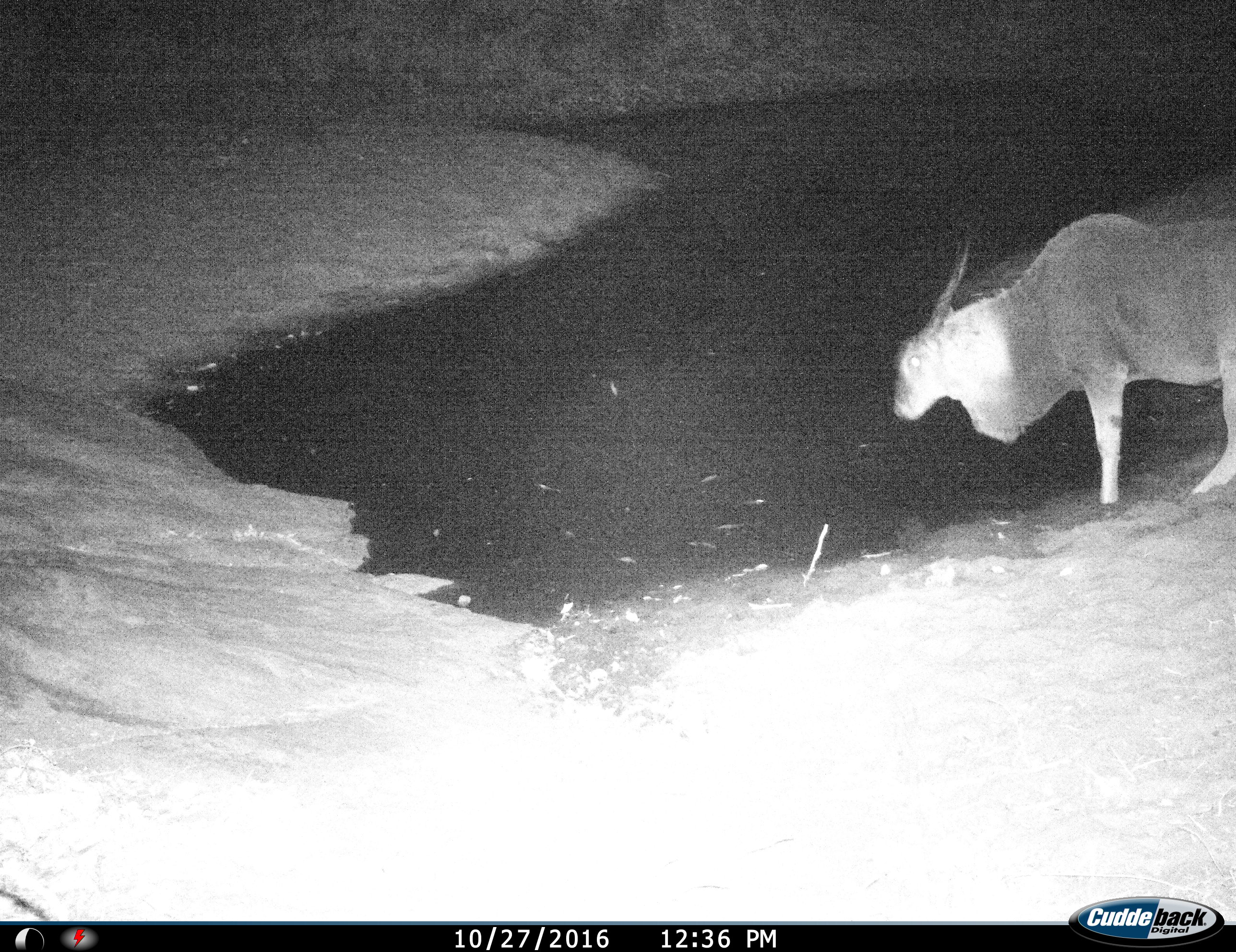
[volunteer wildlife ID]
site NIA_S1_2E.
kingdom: Animalia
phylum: Chordata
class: Mammalia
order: Artiodactyla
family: Bovidae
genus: Tragelaphus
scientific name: Tragelaphus oryx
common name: eland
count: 1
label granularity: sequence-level